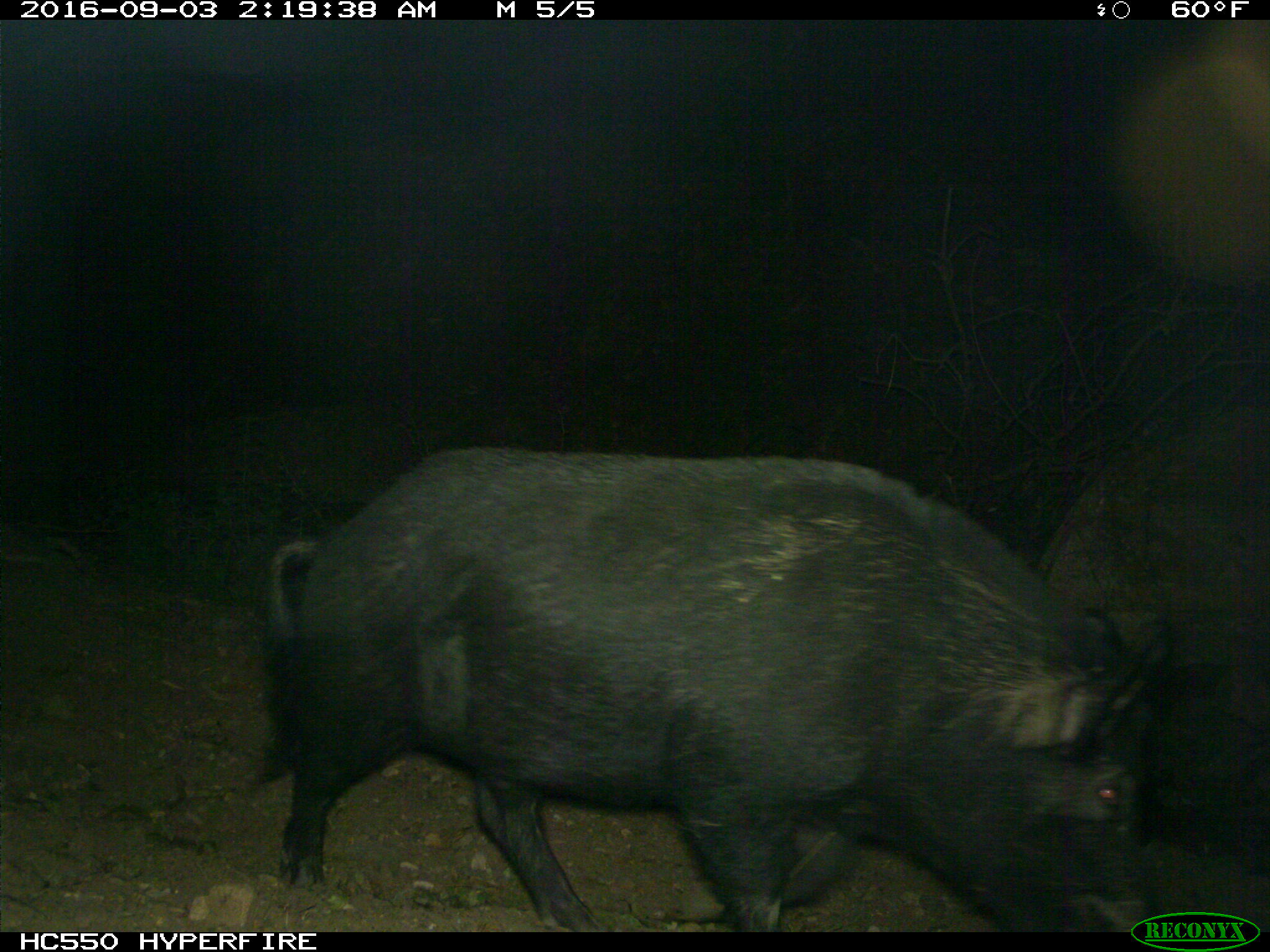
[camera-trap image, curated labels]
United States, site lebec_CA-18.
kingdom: Animalia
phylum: Chordata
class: Mammalia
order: Artiodactyla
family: Suidae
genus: Sus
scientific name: Sus scrofa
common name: wild boar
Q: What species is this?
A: Sus scrofa (wild boar).